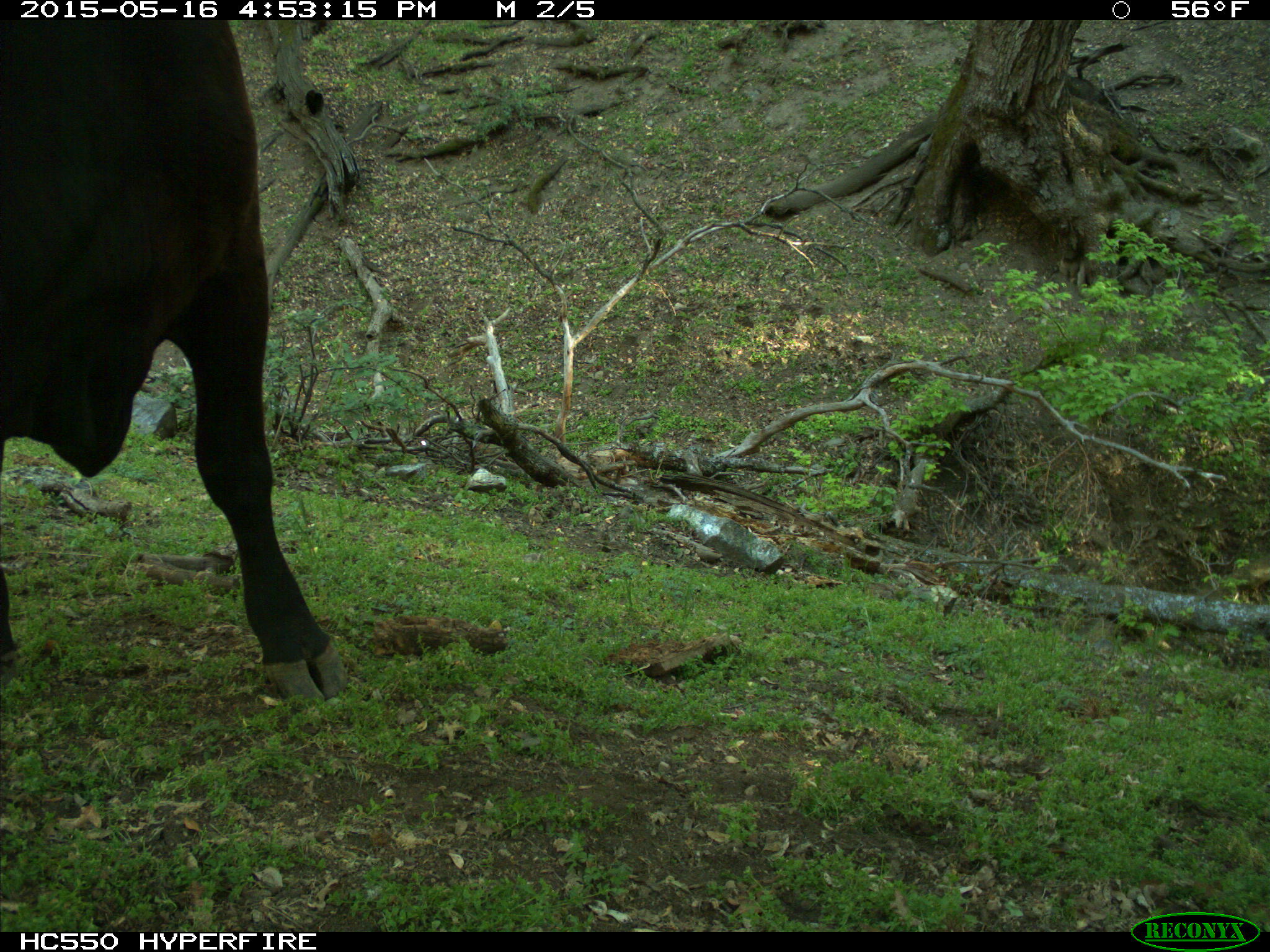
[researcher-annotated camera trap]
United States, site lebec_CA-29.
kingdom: Animalia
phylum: Chordata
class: Mammalia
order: Artiodactyla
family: Bovidae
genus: Bos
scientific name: Bos taurus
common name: domestic cow